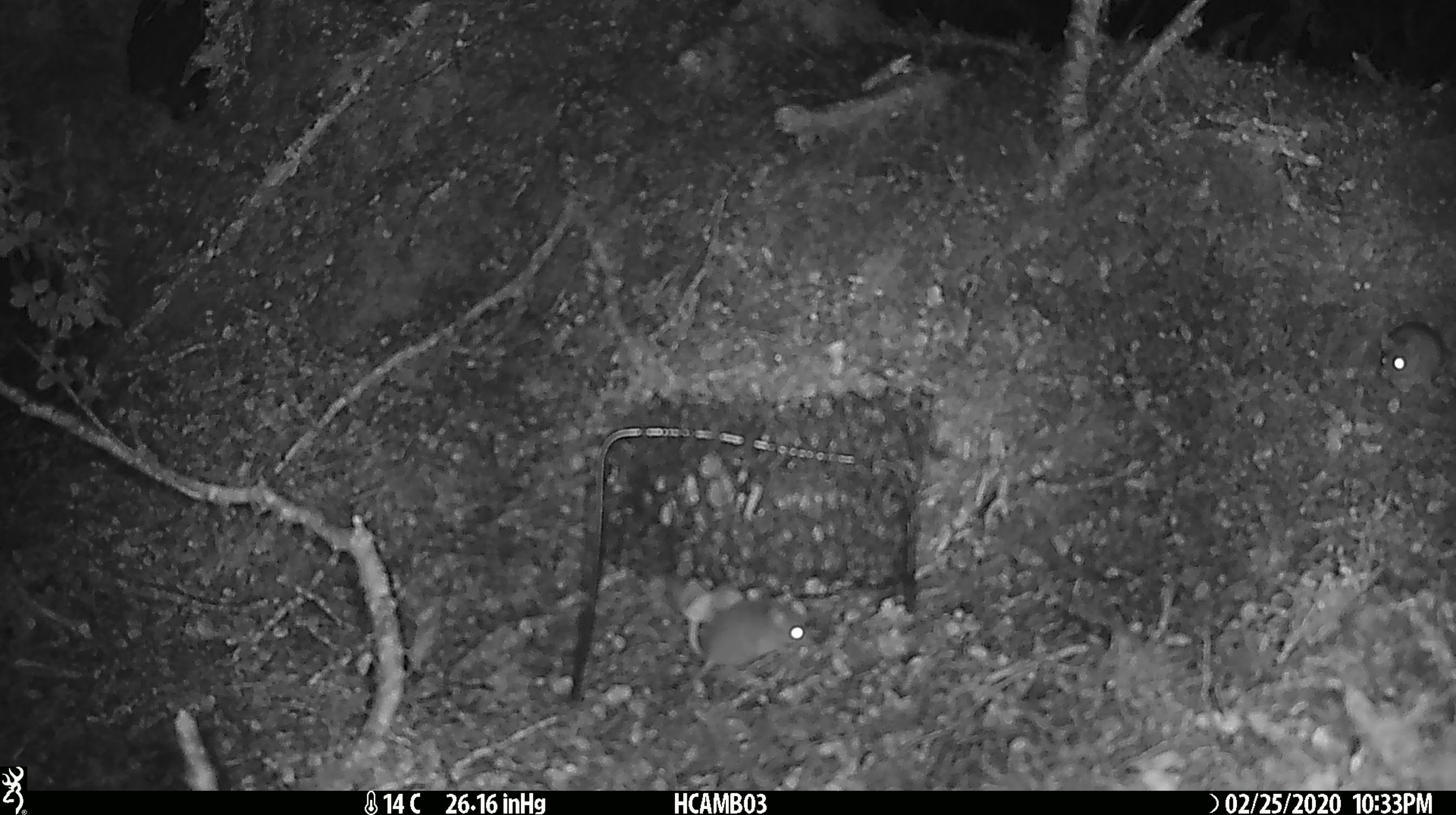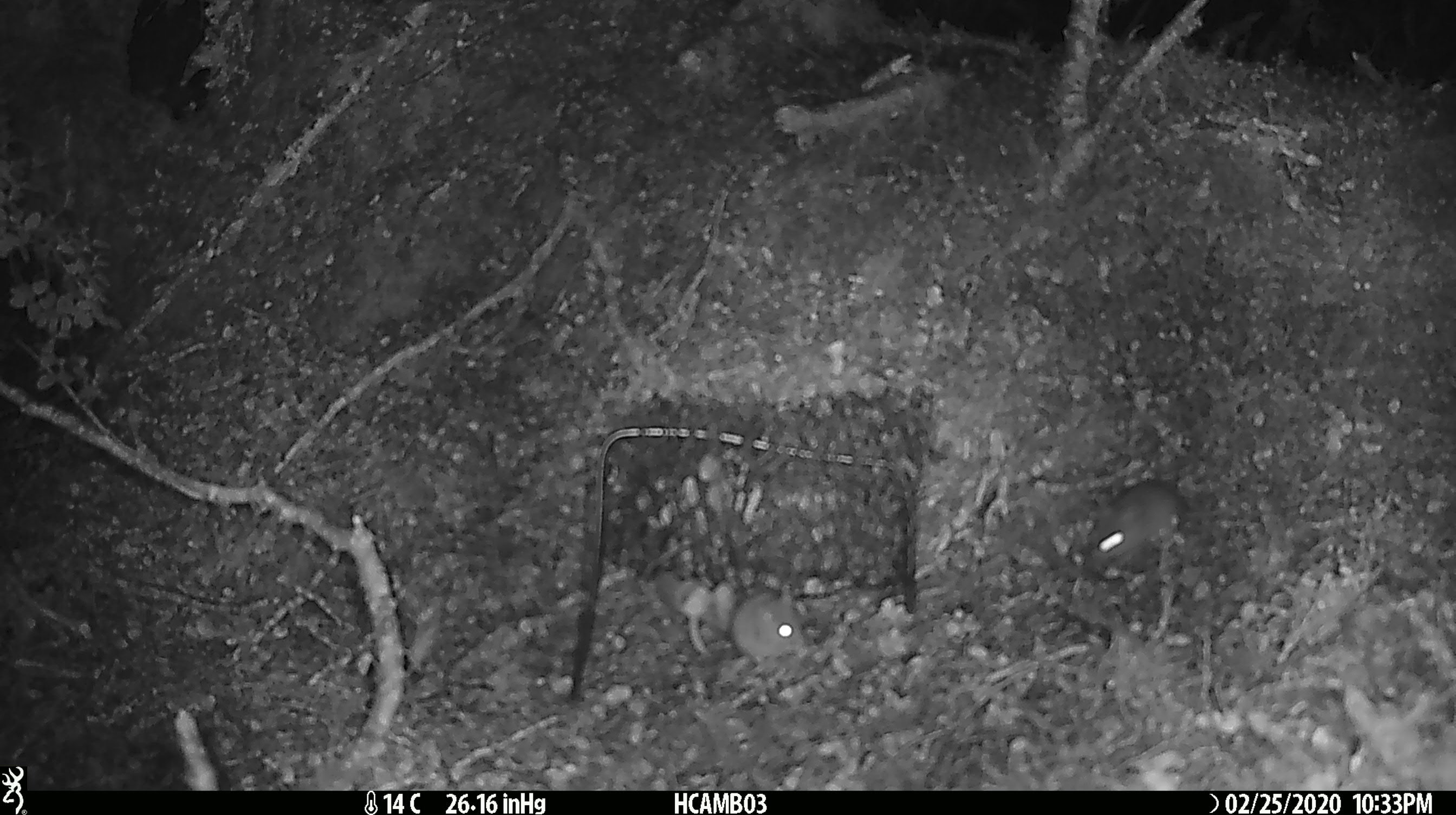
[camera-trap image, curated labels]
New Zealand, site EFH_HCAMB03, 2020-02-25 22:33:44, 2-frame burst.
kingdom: Animalia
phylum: Chordata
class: Mammalia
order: Rodentia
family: Muridae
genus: Mus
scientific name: Mus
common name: mouse